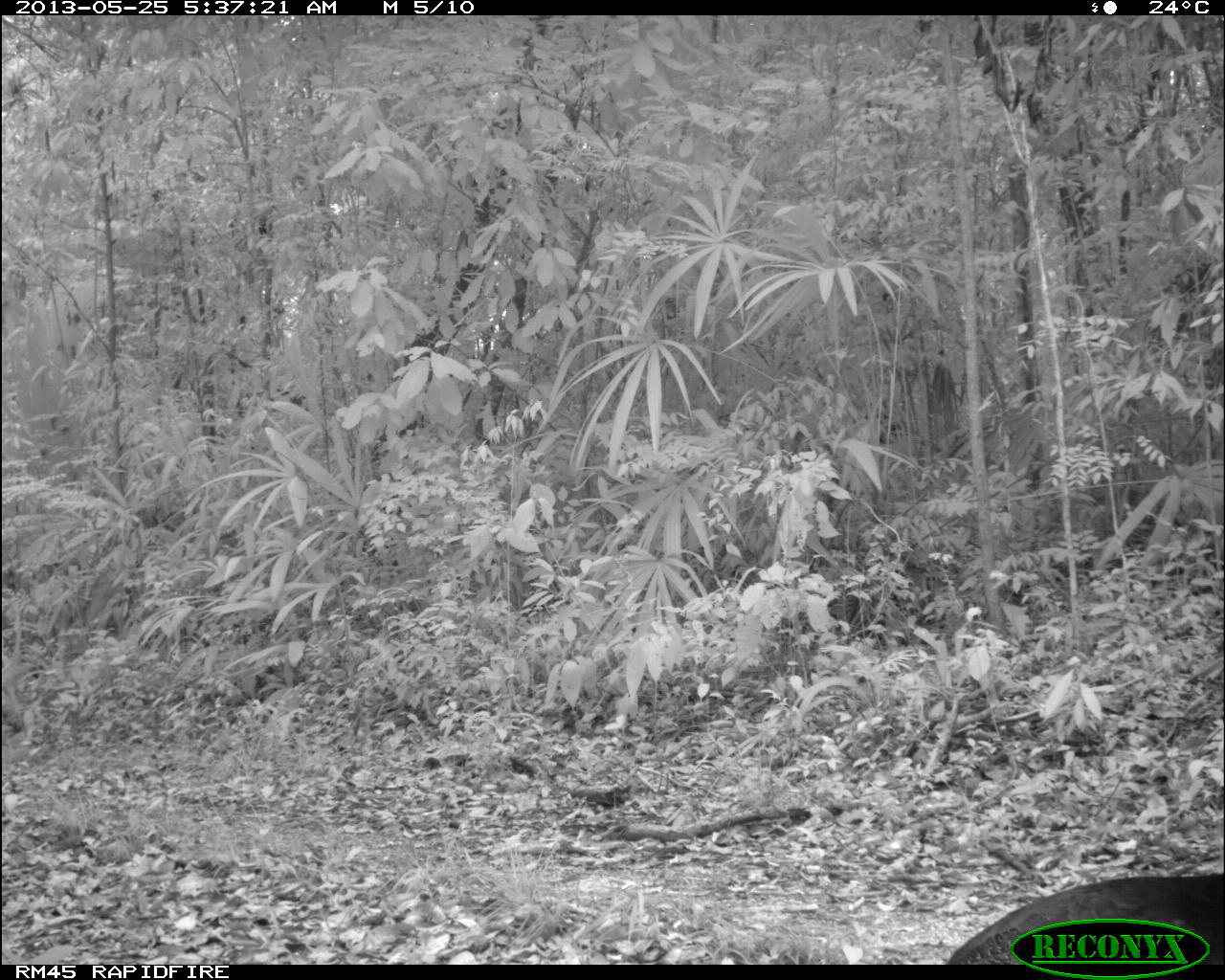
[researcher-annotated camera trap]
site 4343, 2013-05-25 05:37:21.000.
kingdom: Animalia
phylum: Chordata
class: Aves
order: Galliformes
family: Cracidae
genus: Crax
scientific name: Crax rubra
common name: great curassow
Crax rubra (great curassow), count 1, sex female.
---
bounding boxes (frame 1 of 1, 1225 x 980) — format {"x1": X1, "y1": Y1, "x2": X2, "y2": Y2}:
crax rubra: {"x1": 952, "y1": 867, "x2": 1225, "y2": 962}